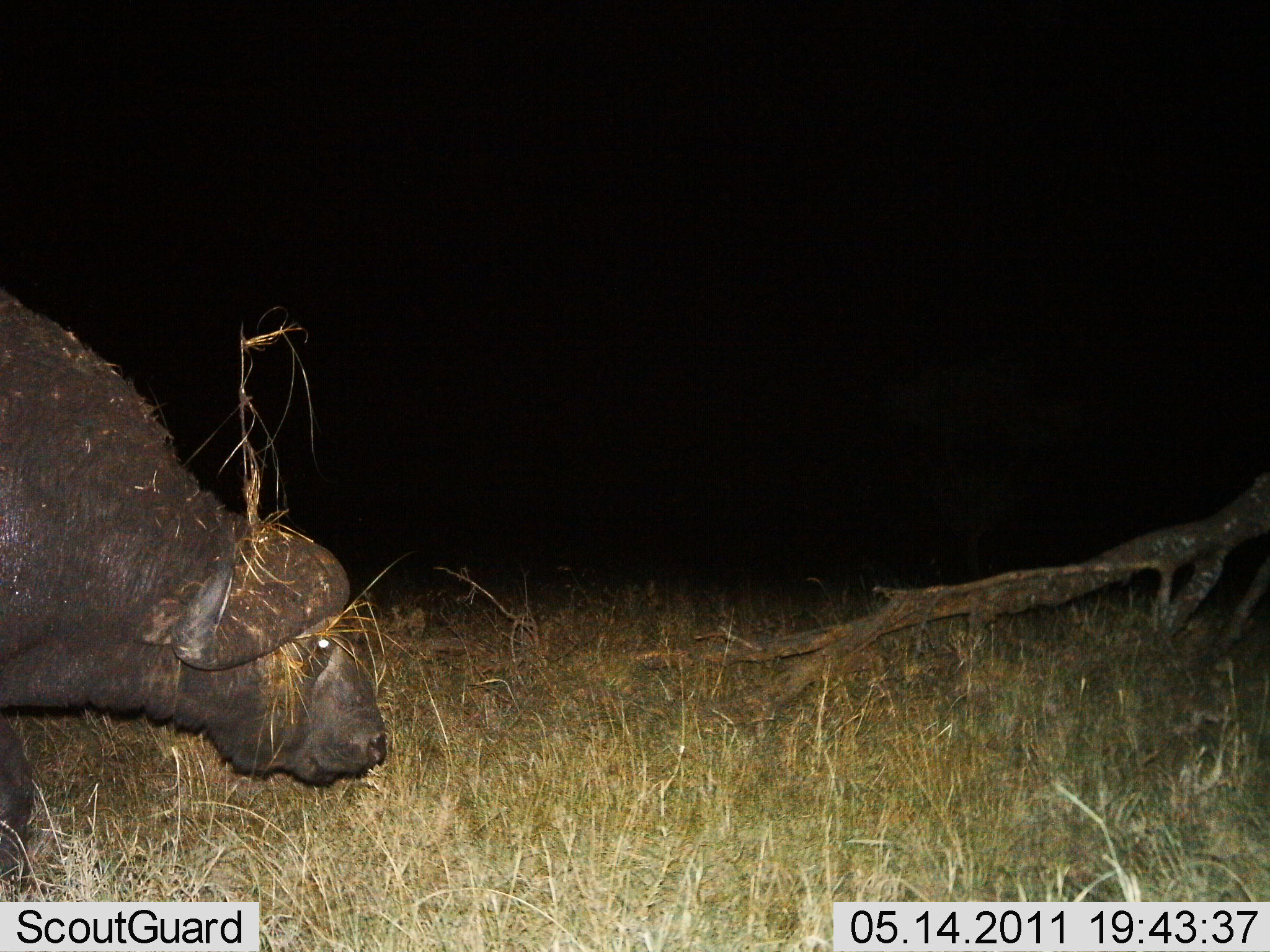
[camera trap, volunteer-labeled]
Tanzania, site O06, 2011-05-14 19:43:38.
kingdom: Animalia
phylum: Chordata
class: Mammalia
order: Artiodactyla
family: Bovidae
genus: Syncerus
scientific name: Syncerus caffer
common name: cape buffalo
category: buffalo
Buffalo (cape buffalo) (Syncerus caffer), count 1. Behavior (volunteer vote fractions): standing 27%, resting 0%, moving 36%, interacting 0%. Young present (vote fraction): 0%. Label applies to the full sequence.